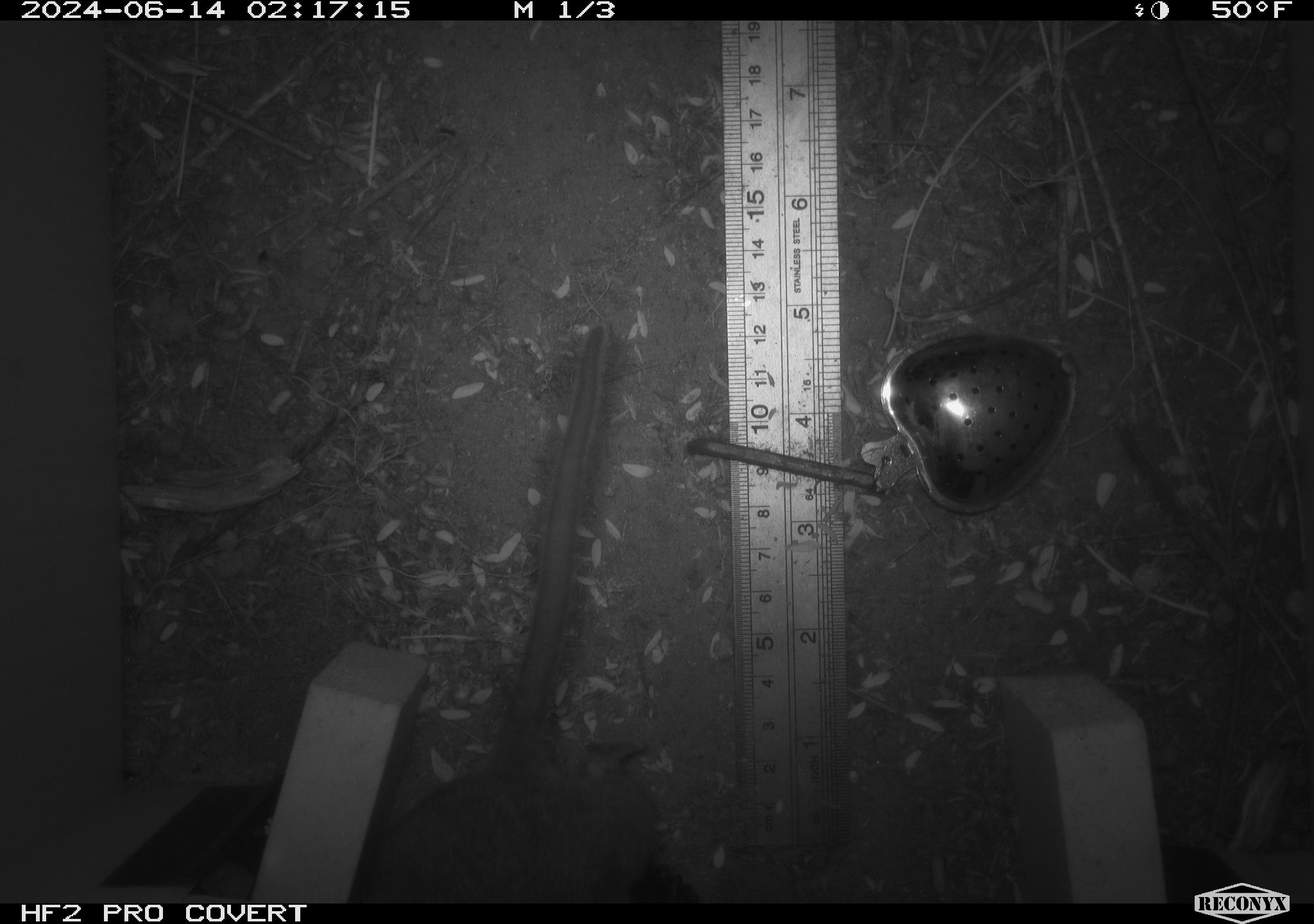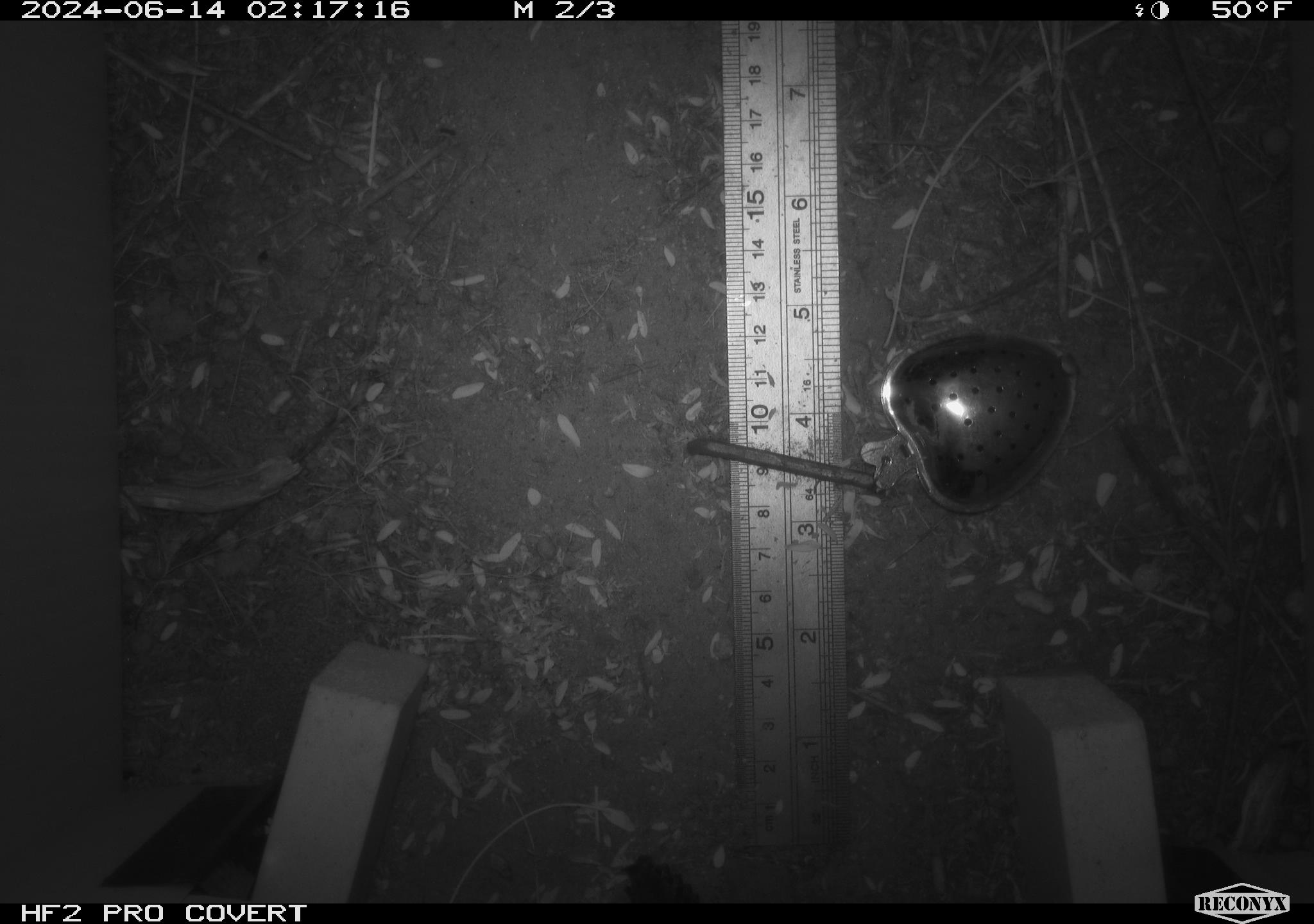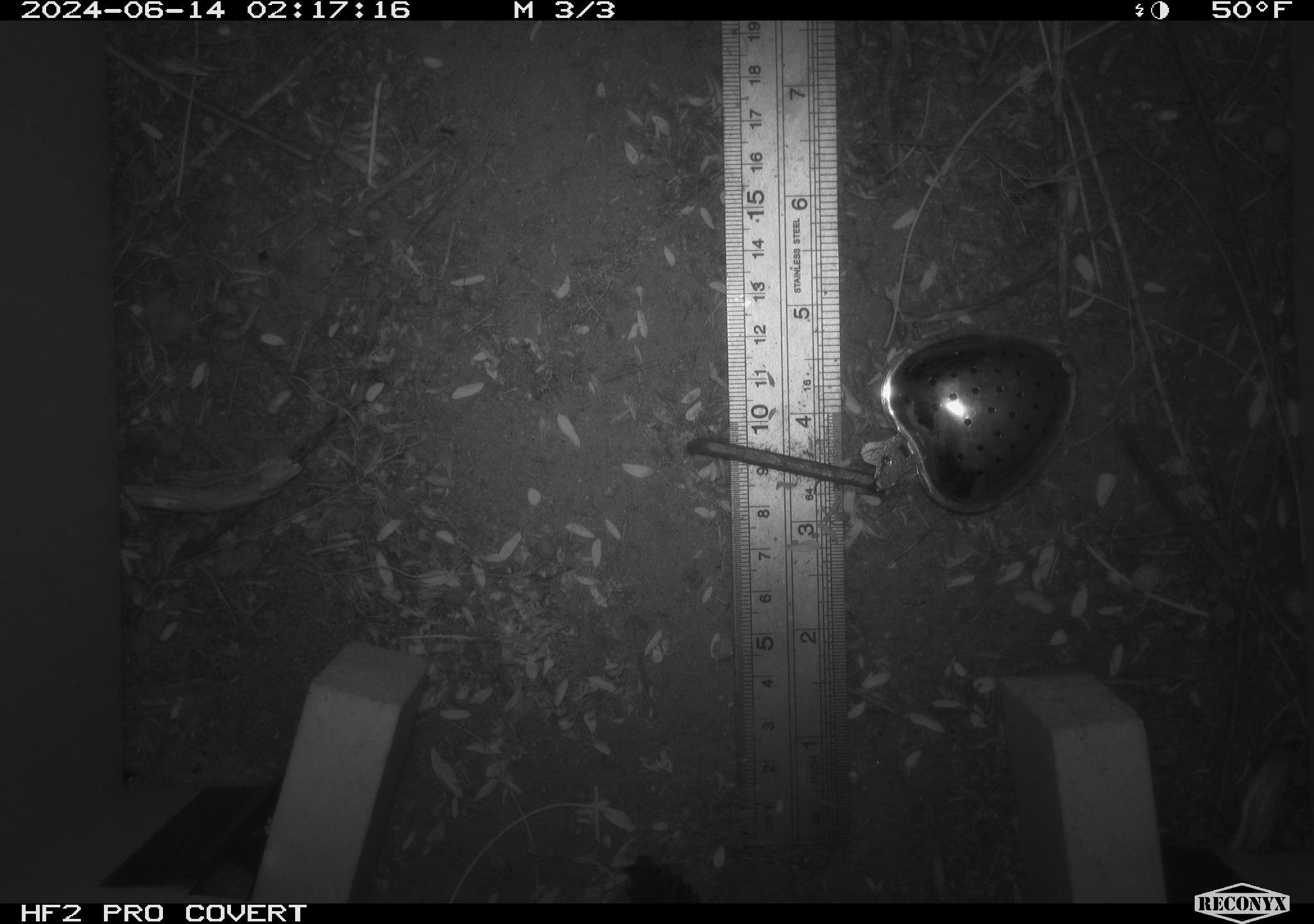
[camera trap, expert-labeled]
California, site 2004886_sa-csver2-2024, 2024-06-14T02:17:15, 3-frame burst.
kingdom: Animalia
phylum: Chordata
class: Mammalia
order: Rodentia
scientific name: Rodentia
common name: rodent